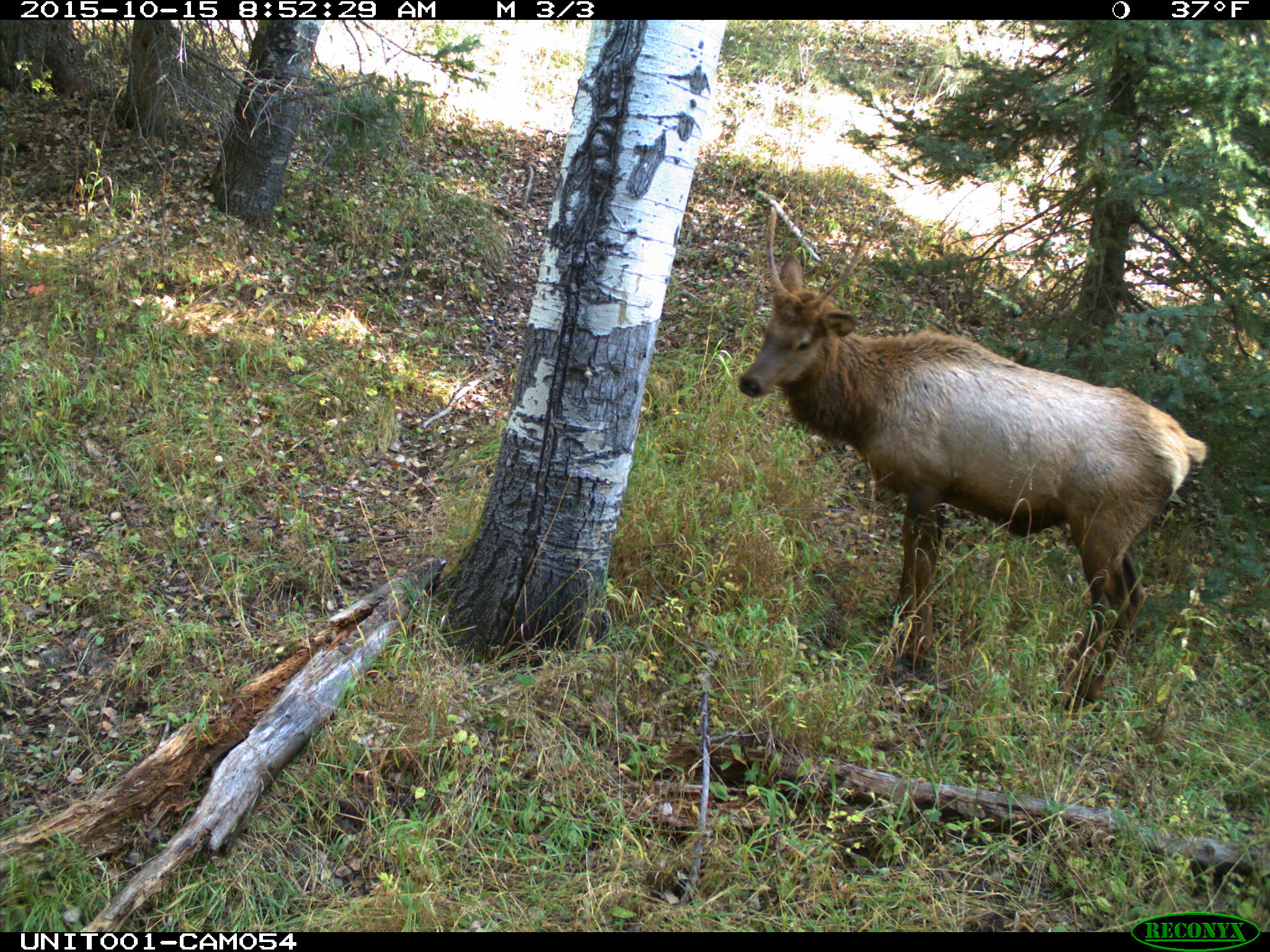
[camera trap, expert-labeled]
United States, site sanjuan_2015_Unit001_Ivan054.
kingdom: Animalia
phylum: Chordata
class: Mammalia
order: Artiodactyla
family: Cervidae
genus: Cervus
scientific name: Cervus elaphus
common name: red deer